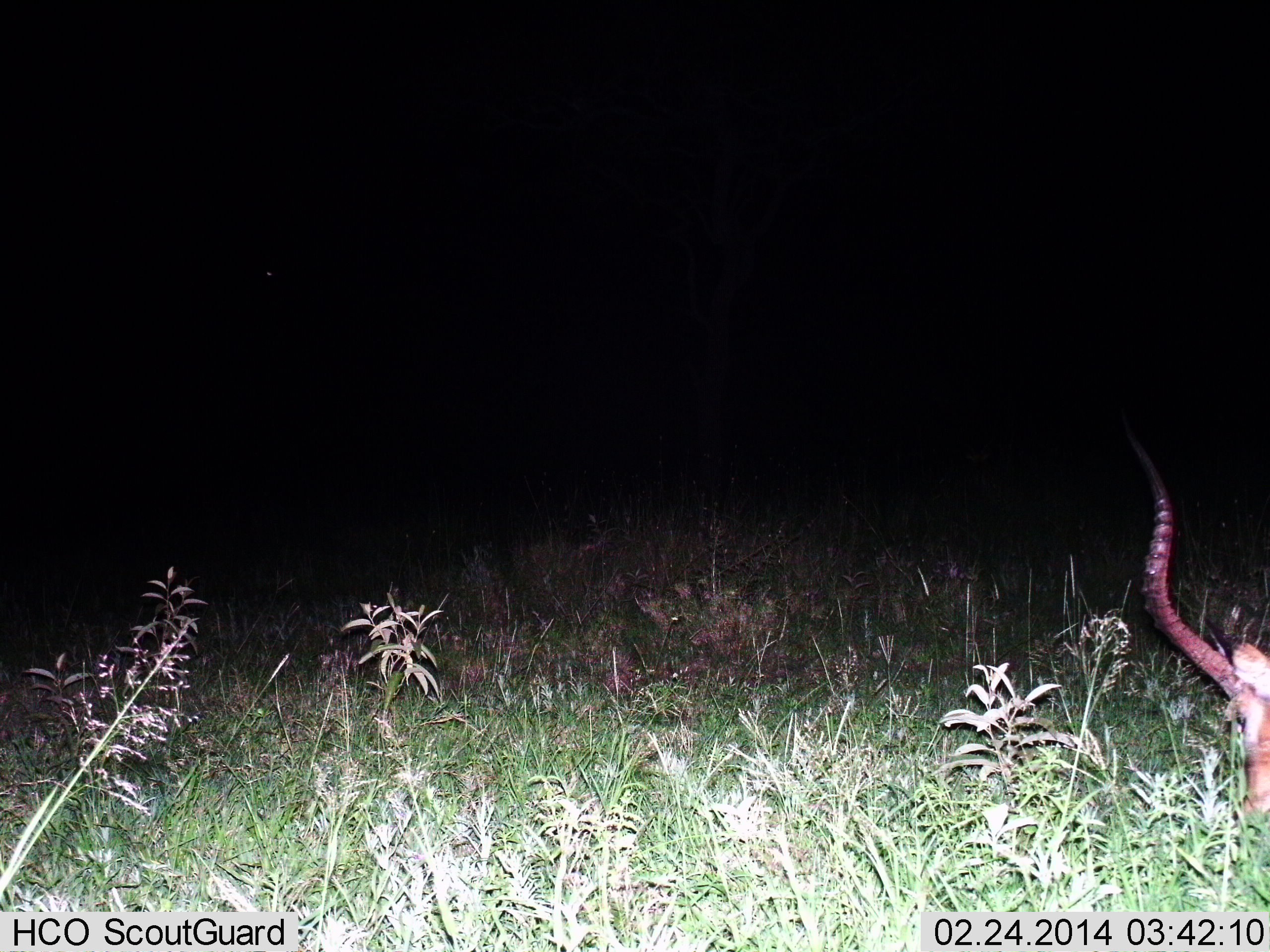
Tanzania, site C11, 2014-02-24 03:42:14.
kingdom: Animalia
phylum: Chordata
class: Mammalia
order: Artiodactyla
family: Bovidae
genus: Aepyceros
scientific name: Aepyceros melampus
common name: impala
Impala (Aepyceros melampus), count 1. Behavior (volunteer vote fractions): standing 10%, resting 20%, moving 0%, interacting 0%. Young present (vote fraction): 0%. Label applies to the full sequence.